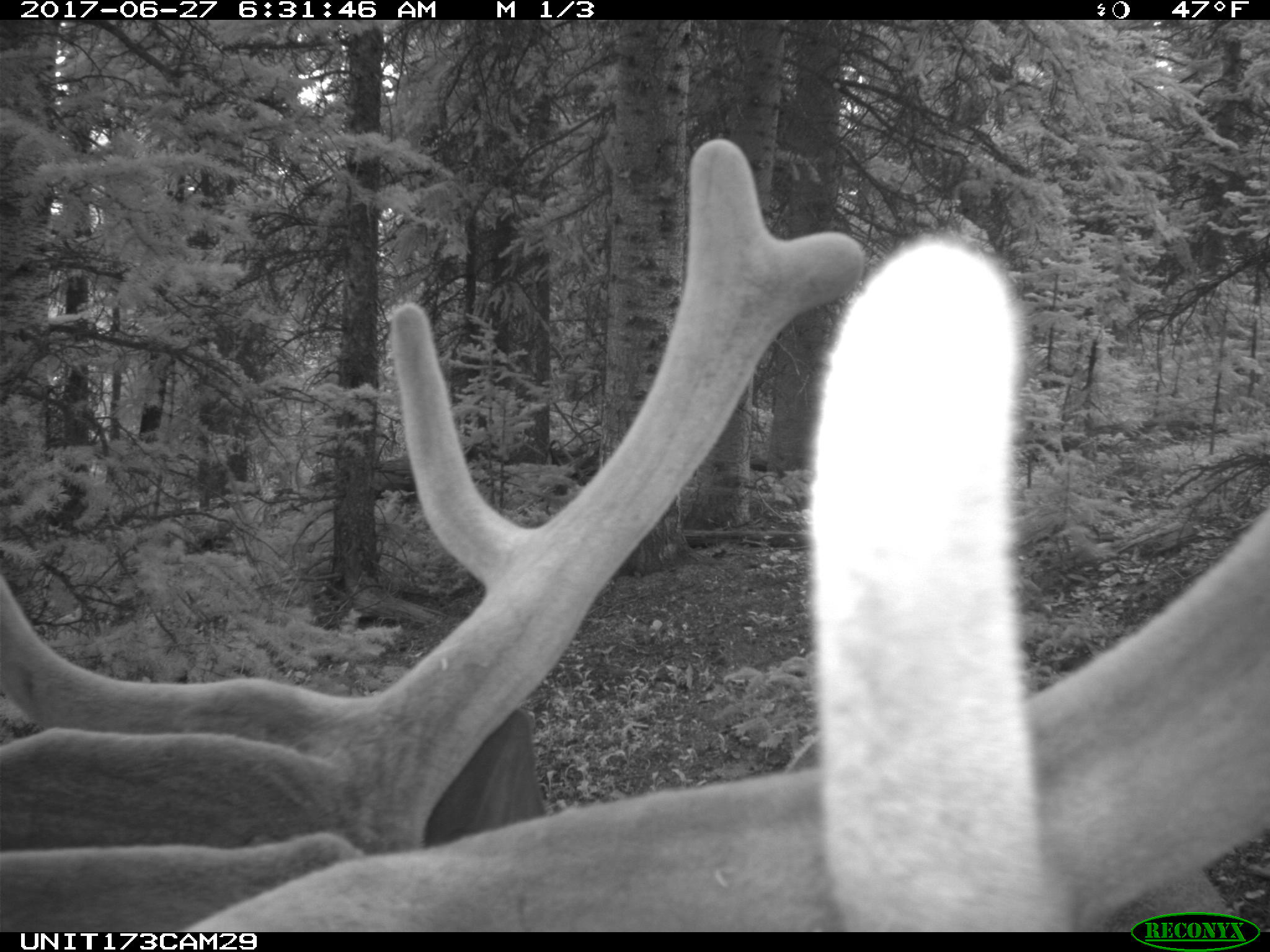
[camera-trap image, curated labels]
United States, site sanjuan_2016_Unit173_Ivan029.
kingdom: Animalia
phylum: Chordata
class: Mammalia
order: Artiodactyla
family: Cervidae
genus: Cervus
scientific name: Cervus elaphus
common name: red deer